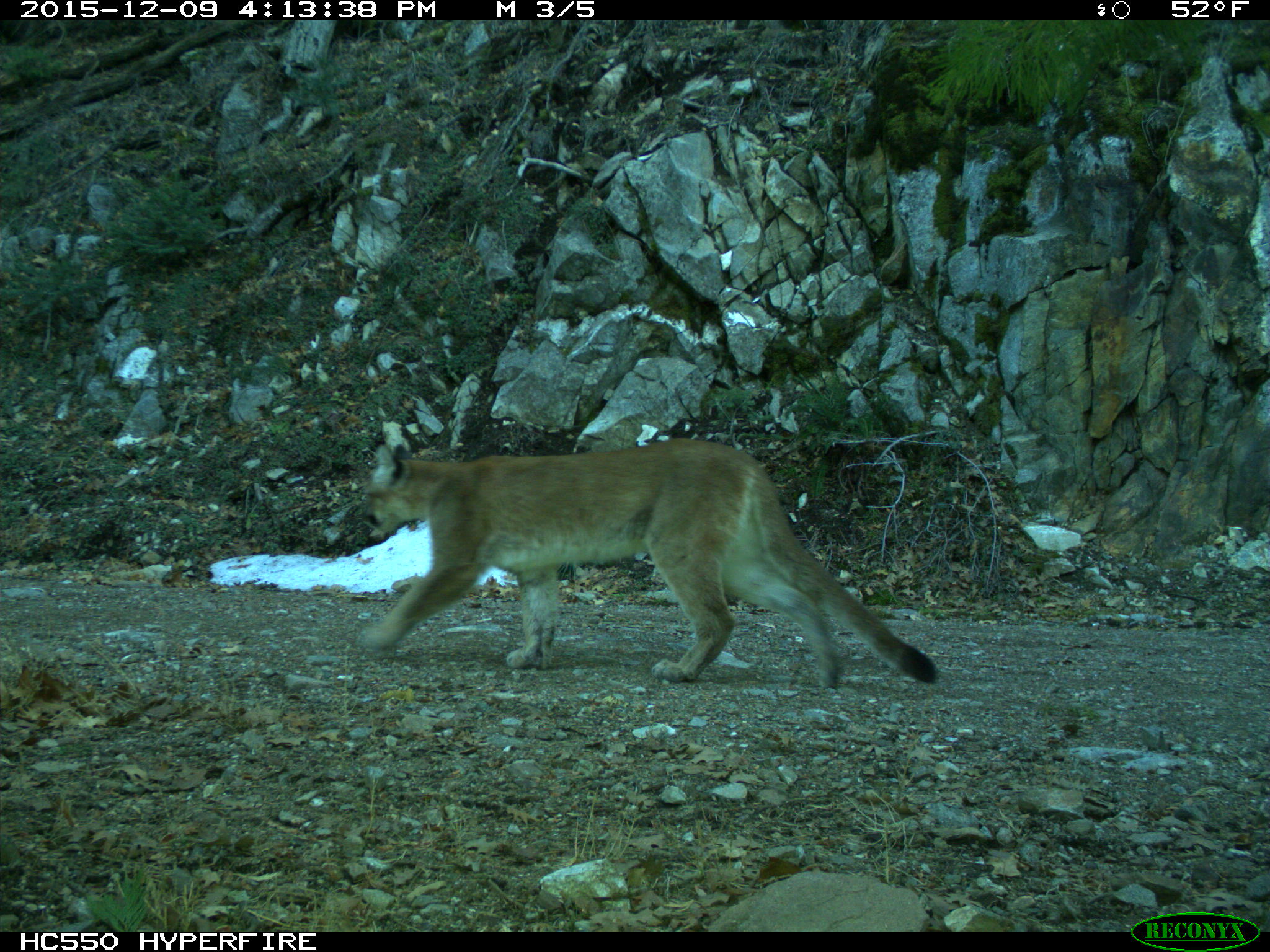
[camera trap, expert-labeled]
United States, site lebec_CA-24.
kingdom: Animalia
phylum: Chordata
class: Mammalia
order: Carnivora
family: Felidae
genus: Puma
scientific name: Puma concolor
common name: mountain lion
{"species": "Puma concolor (mountain lion)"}